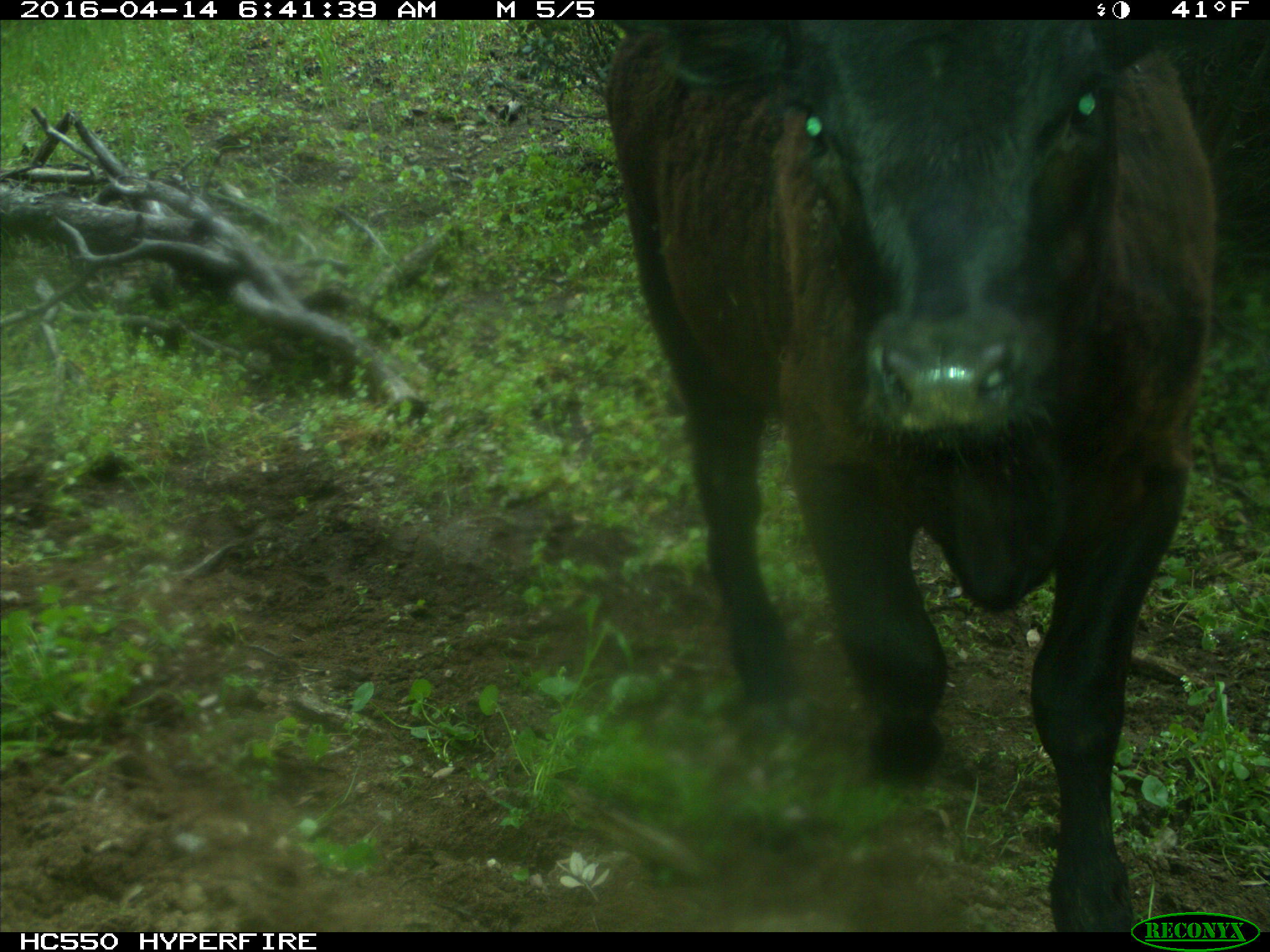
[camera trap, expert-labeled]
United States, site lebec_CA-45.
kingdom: Animalia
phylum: Chordata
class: Mammalia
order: Artiodactyla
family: Bovidae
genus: Bos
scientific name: Bos taurus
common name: domestic cow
Bos taurus (domestic cow).